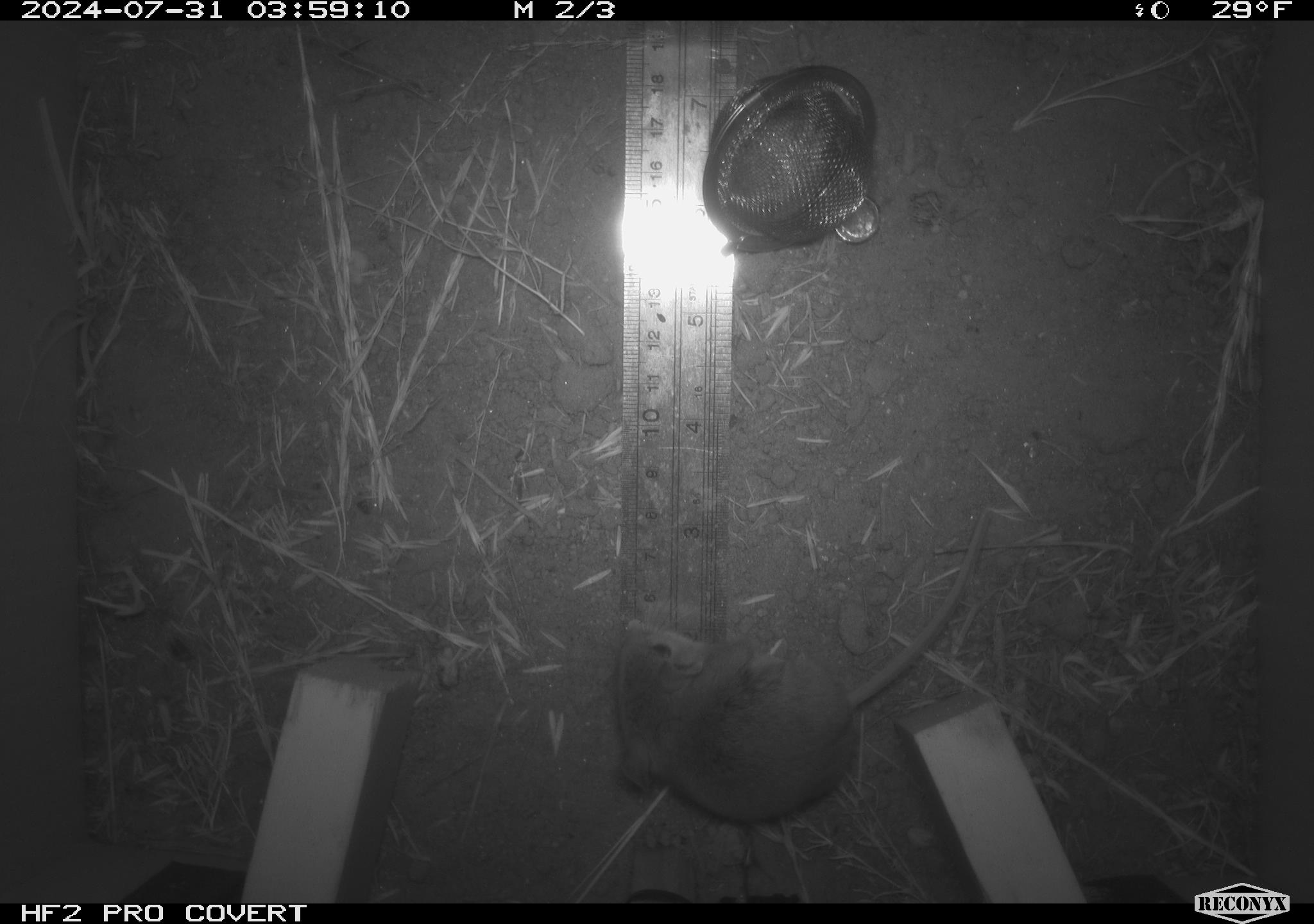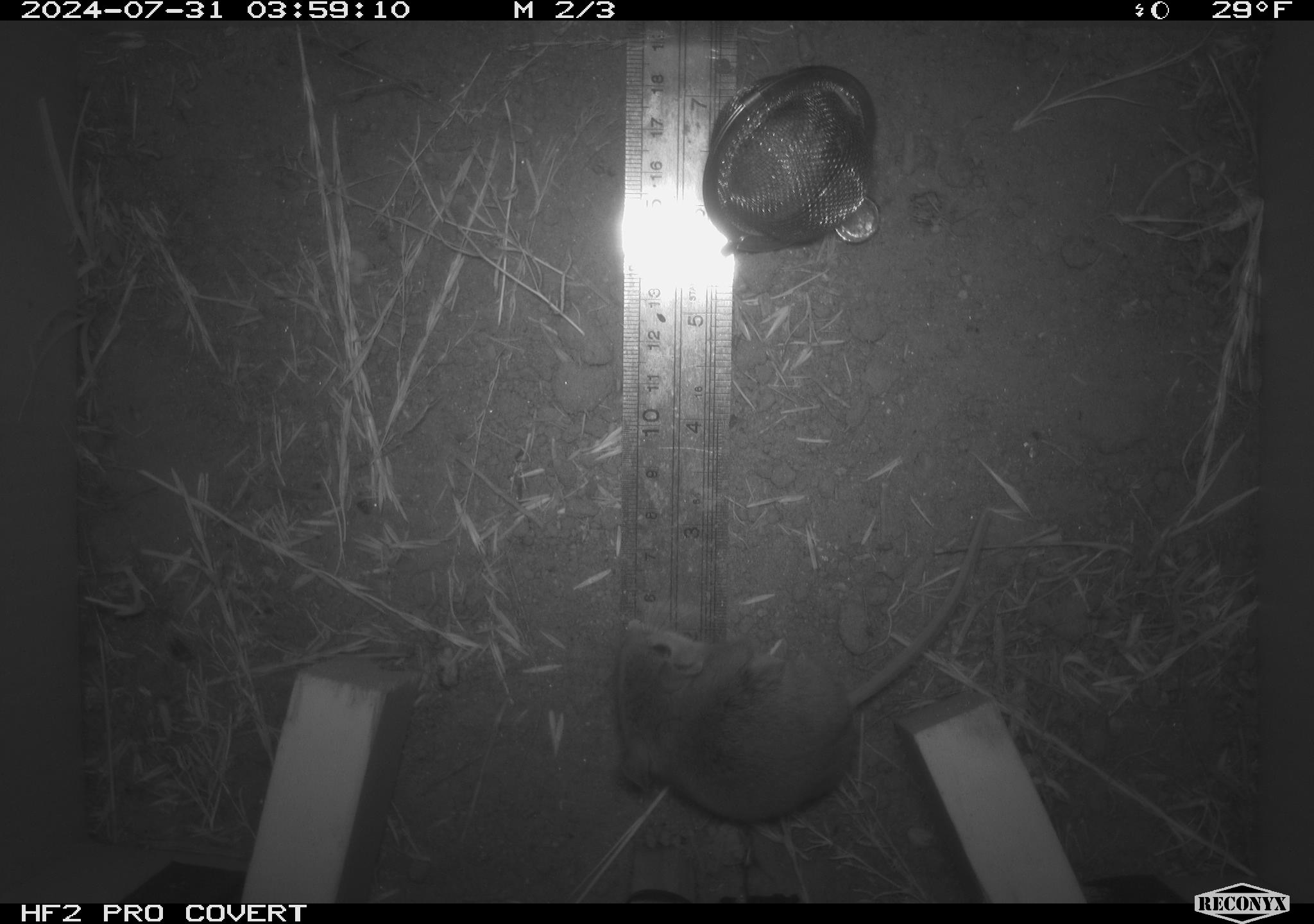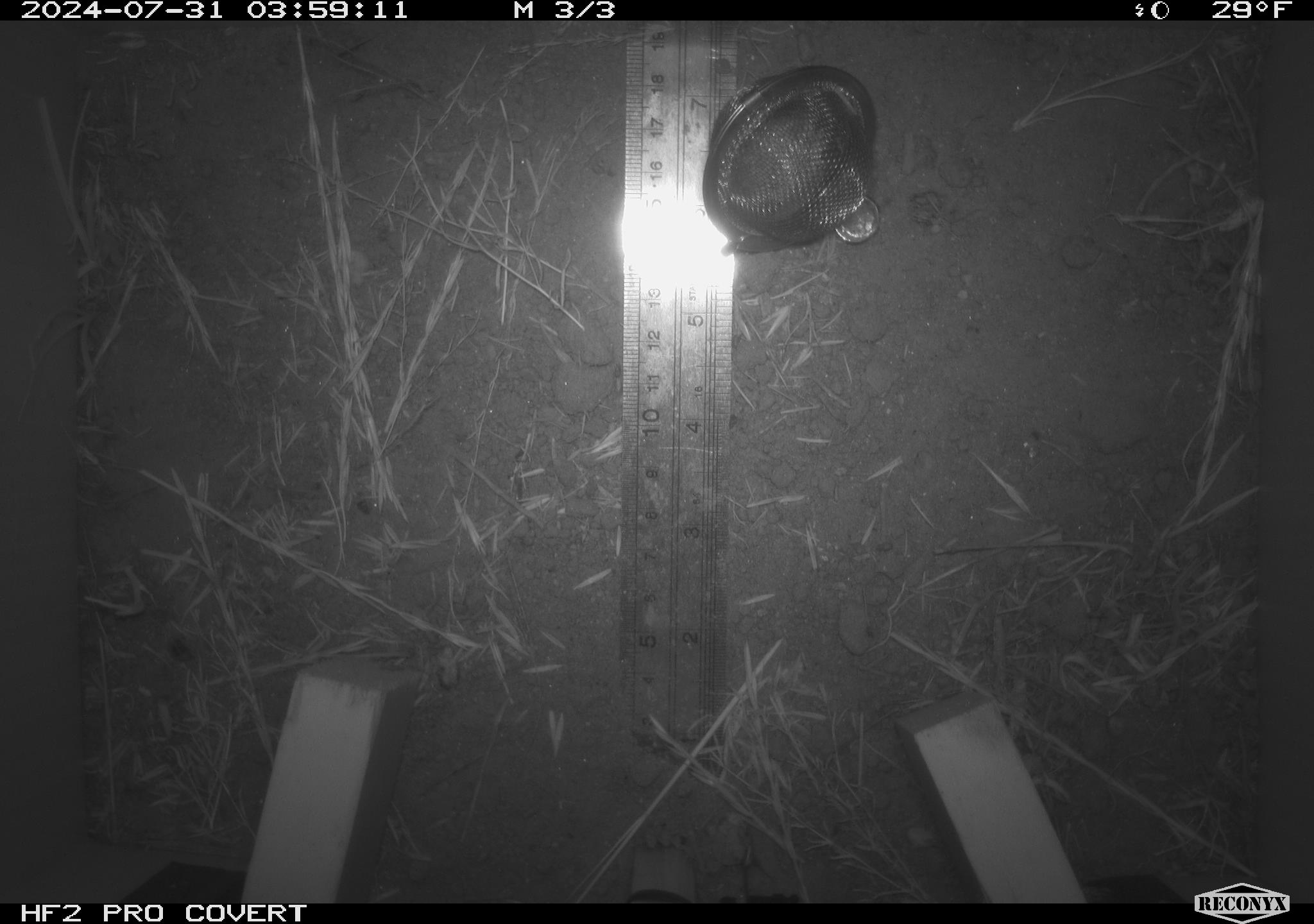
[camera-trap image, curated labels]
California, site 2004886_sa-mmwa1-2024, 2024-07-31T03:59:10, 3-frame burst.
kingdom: Animalia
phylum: Chordata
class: Mammalia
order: Rodentia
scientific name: Rodentia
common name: mouse species